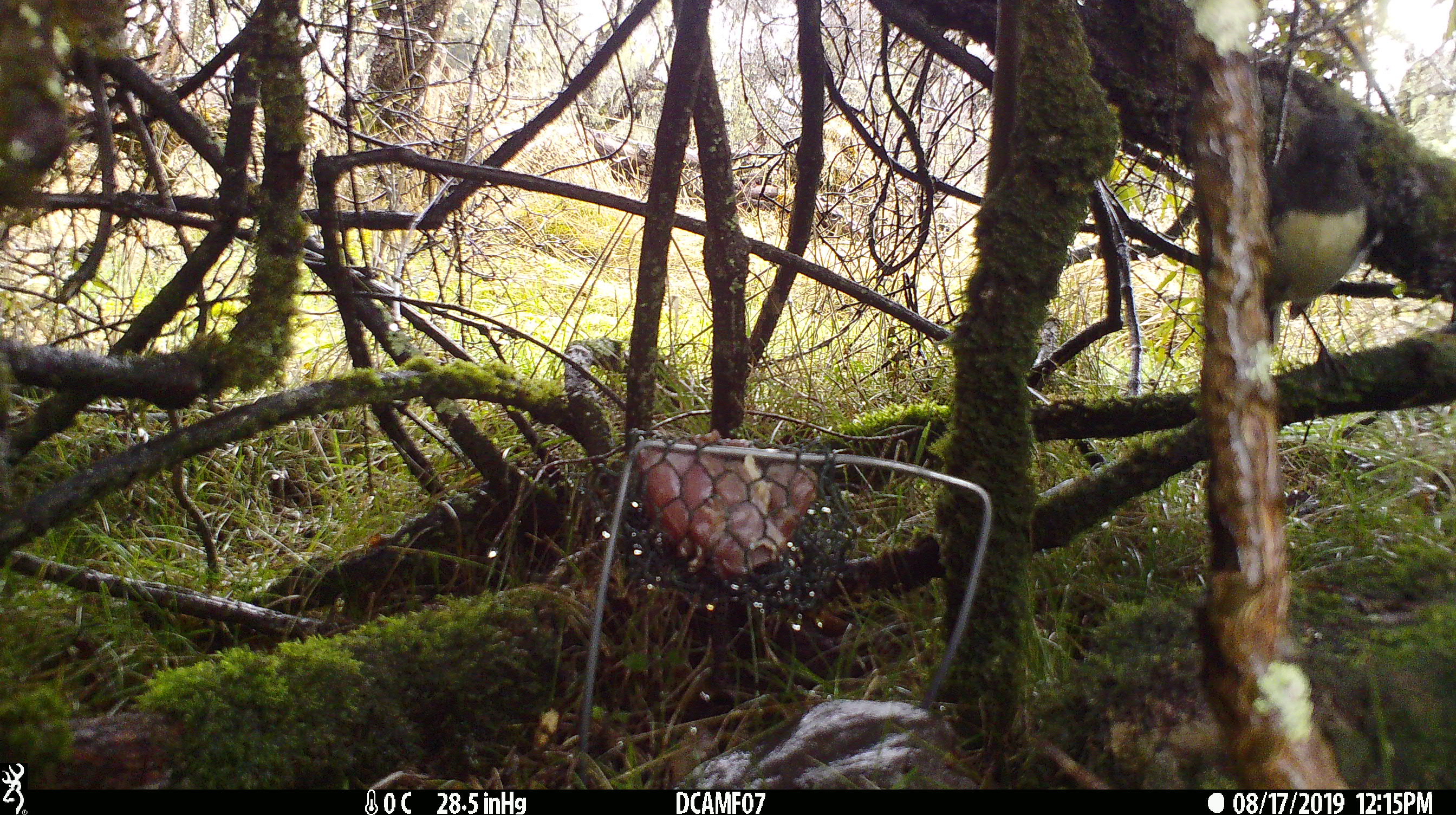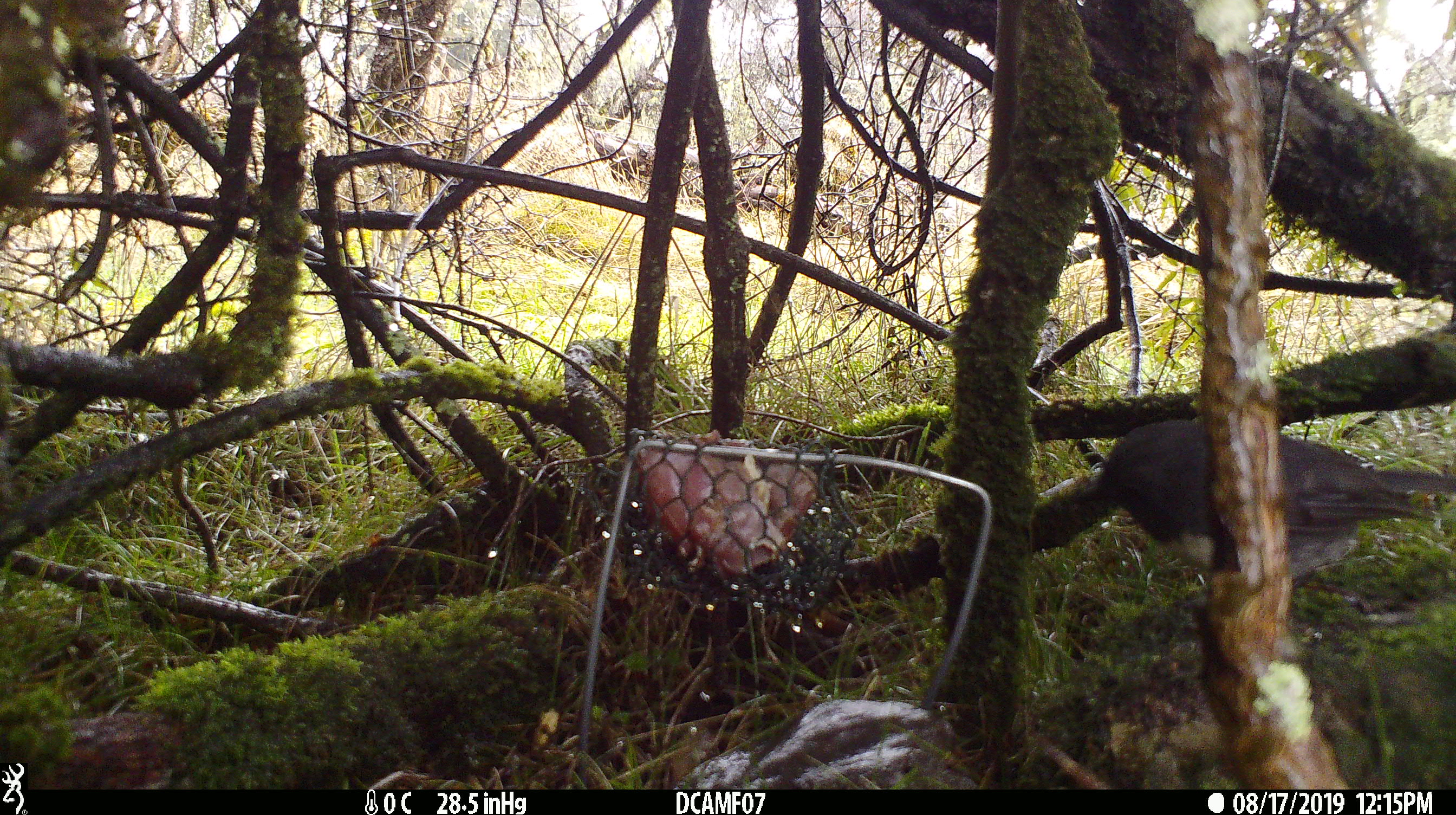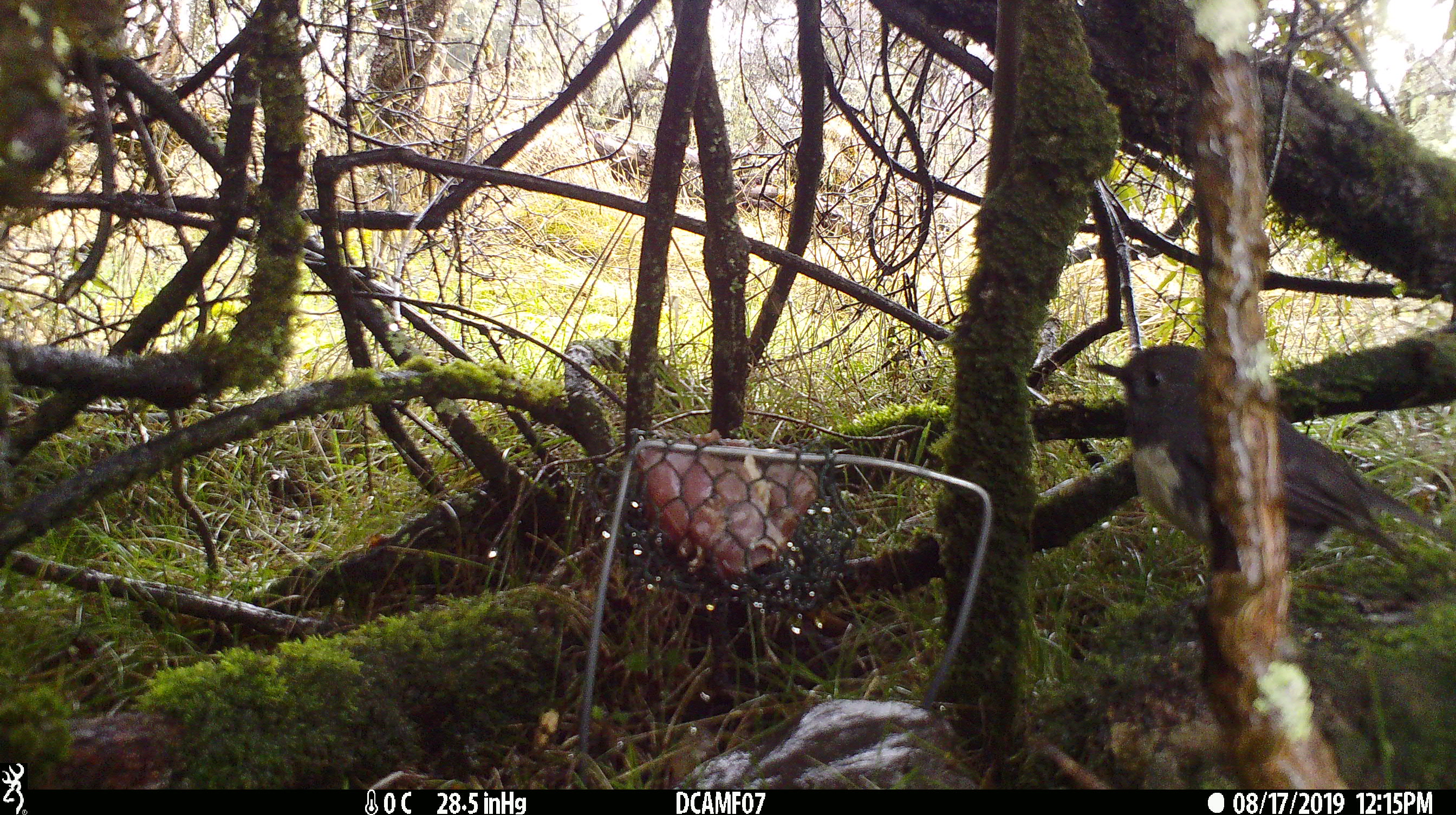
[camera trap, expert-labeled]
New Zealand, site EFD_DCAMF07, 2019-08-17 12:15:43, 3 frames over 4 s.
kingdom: Animalia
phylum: Chordata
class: Aves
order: Passeriformes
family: Petroicidae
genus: Petroica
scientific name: Petroica australis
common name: new zealand robin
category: robin